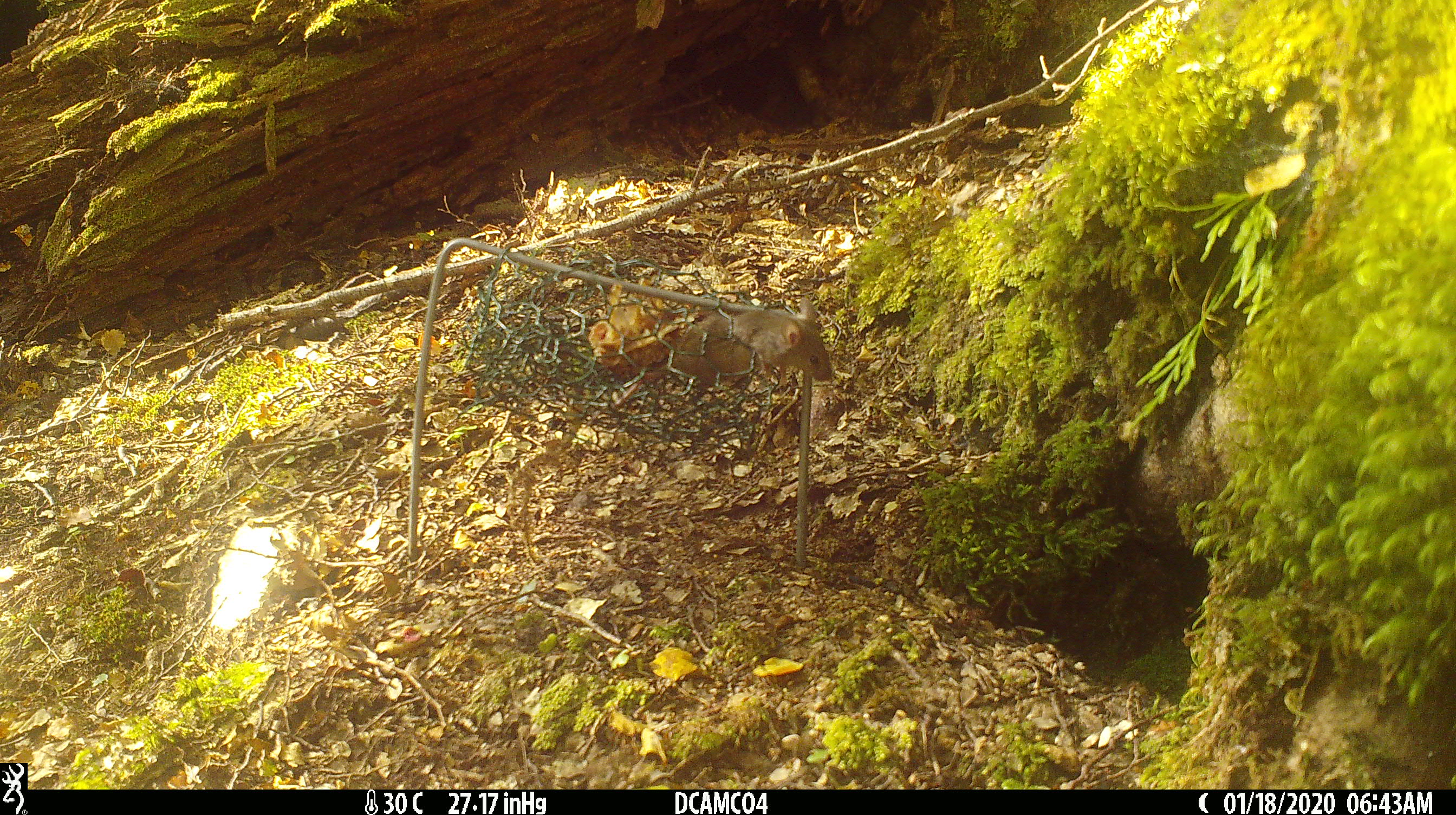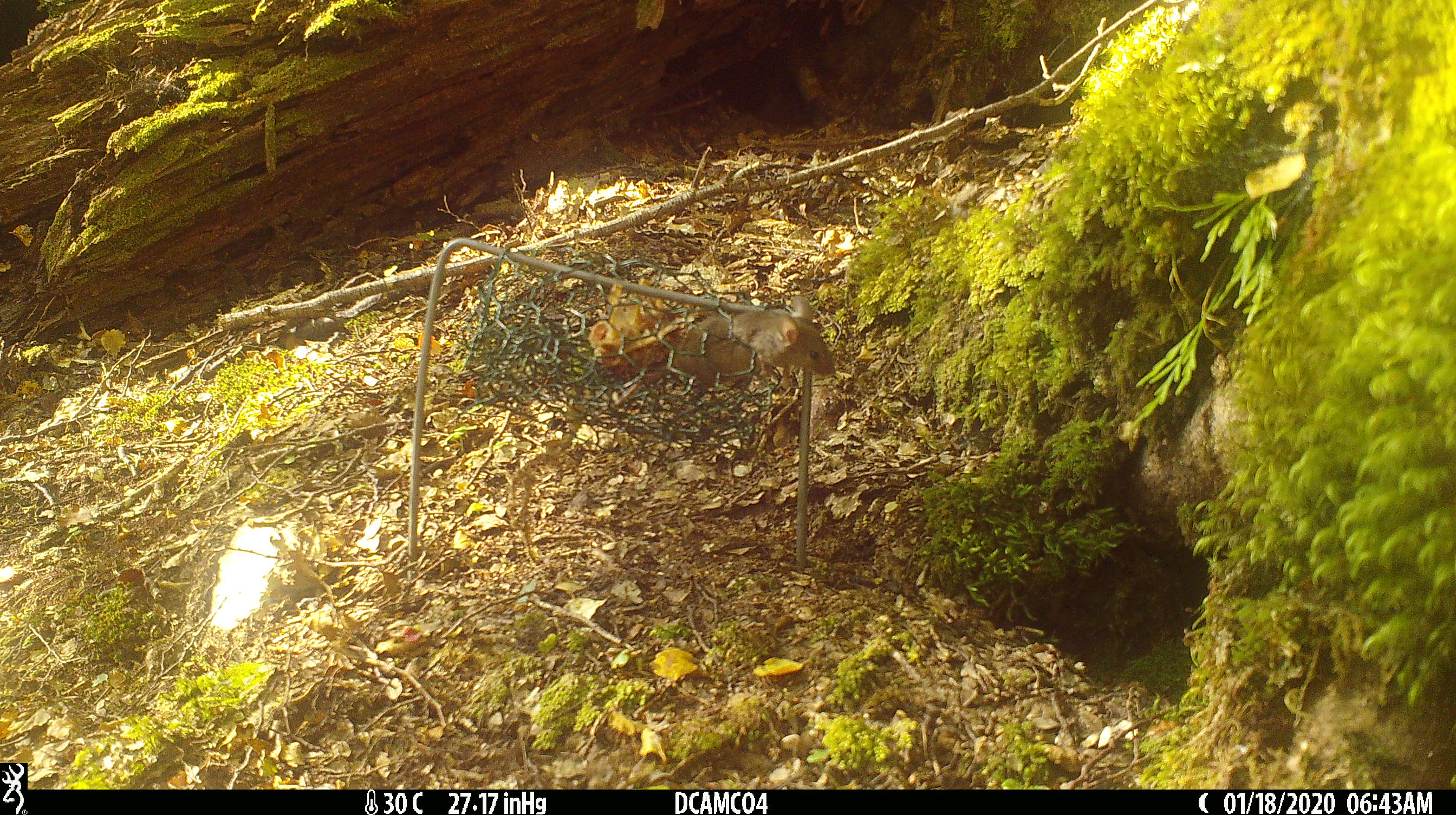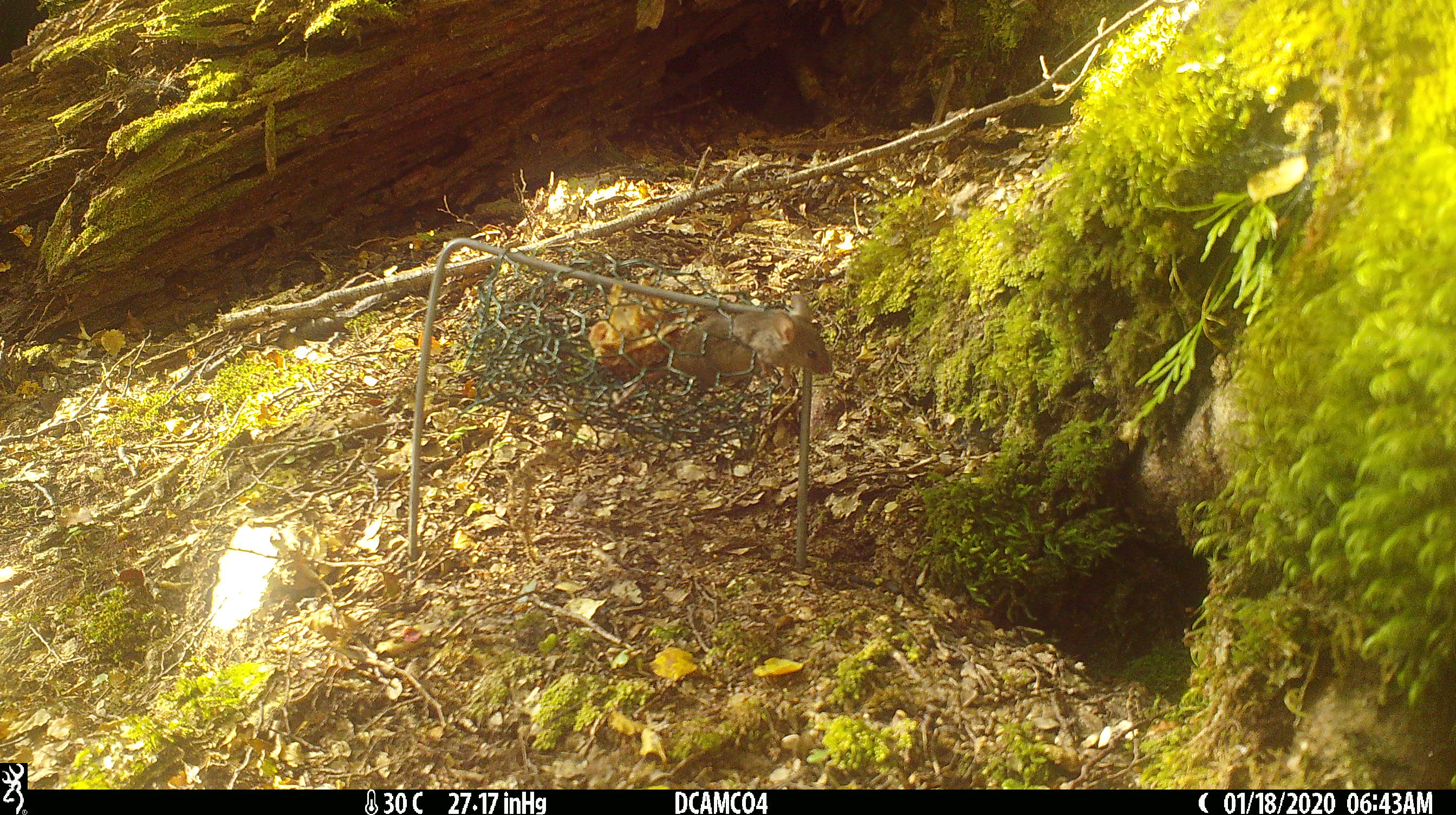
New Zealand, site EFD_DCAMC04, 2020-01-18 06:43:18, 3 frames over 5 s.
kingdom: Animalia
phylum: Chordata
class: Mammalia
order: Rodentia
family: Muridae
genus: Mus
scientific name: Mus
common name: mouse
Mouse (Mus).